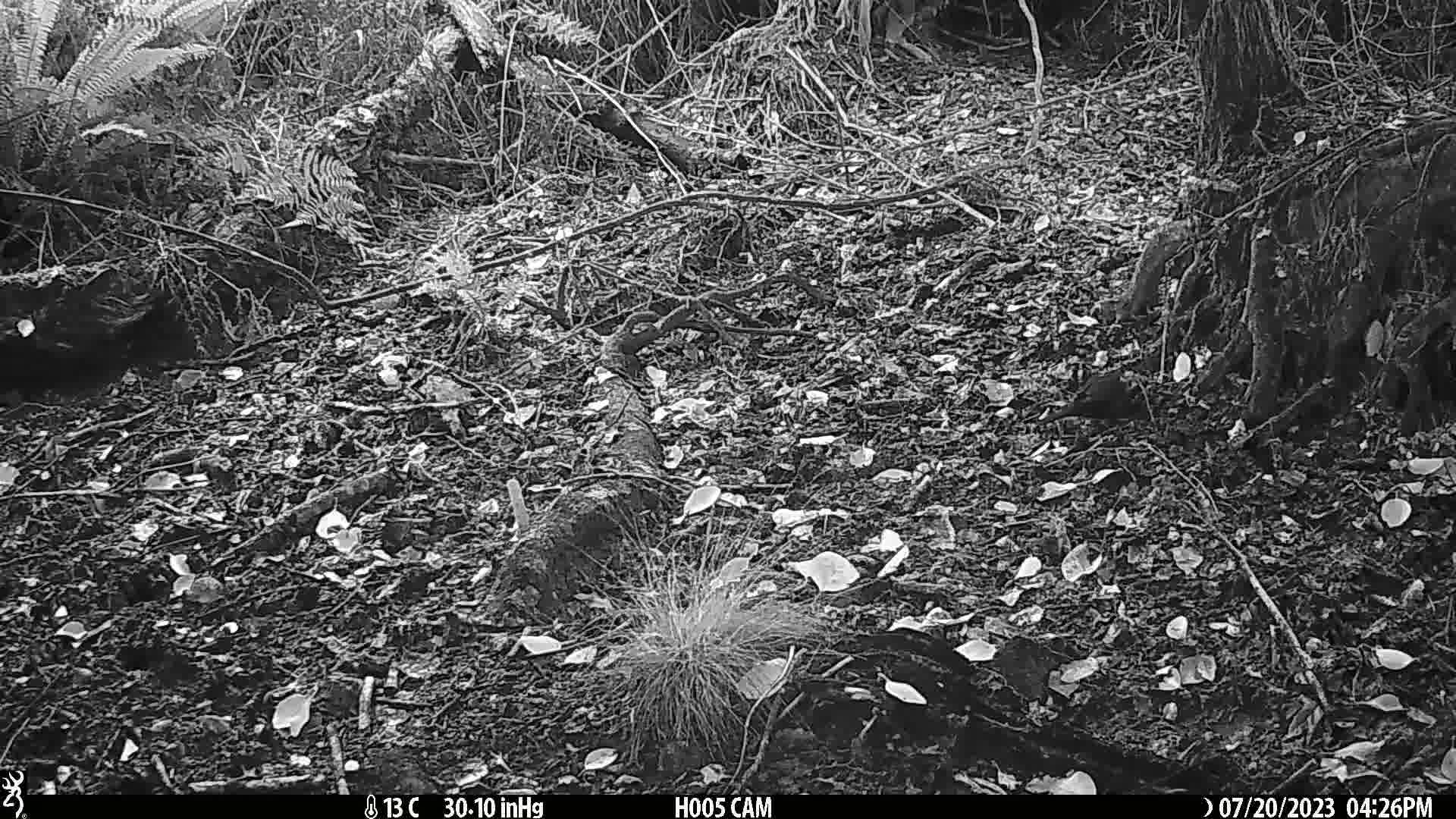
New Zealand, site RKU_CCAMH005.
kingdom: Animalia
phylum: Chordata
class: Aves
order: Passeriformes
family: Turdidae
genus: Turdus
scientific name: Turdus merula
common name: eurasian blackbird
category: blackbird